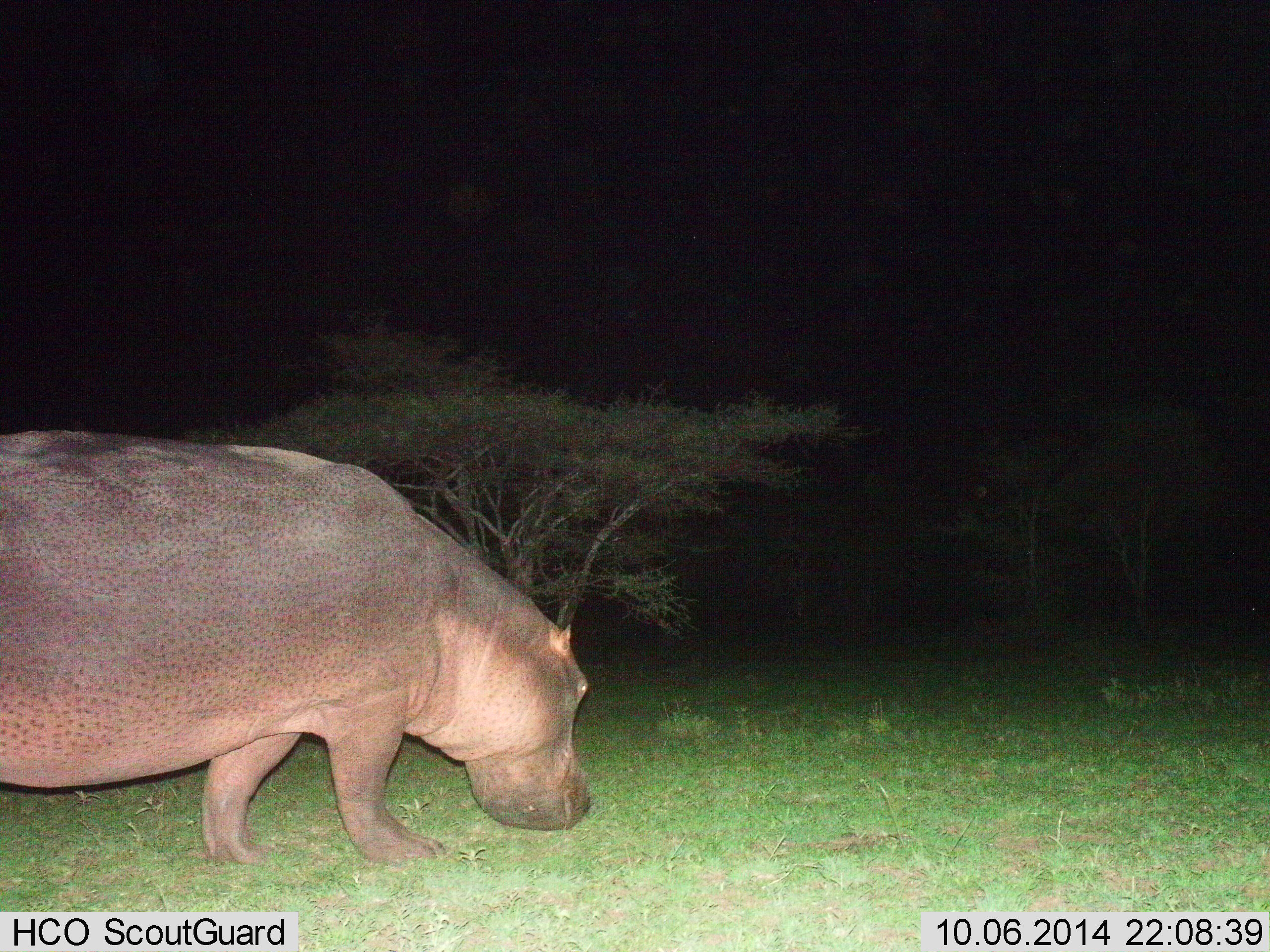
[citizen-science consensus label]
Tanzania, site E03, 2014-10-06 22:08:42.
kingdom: Animalia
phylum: Chordata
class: Mammalia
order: Artiodactyla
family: Hippopotamidae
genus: Hippopotamus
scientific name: Hippopotamus amphibius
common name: hippopotamus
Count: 1.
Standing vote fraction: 30%.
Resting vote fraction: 0%.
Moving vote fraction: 60%.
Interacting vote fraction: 0%.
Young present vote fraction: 0%.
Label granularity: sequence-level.